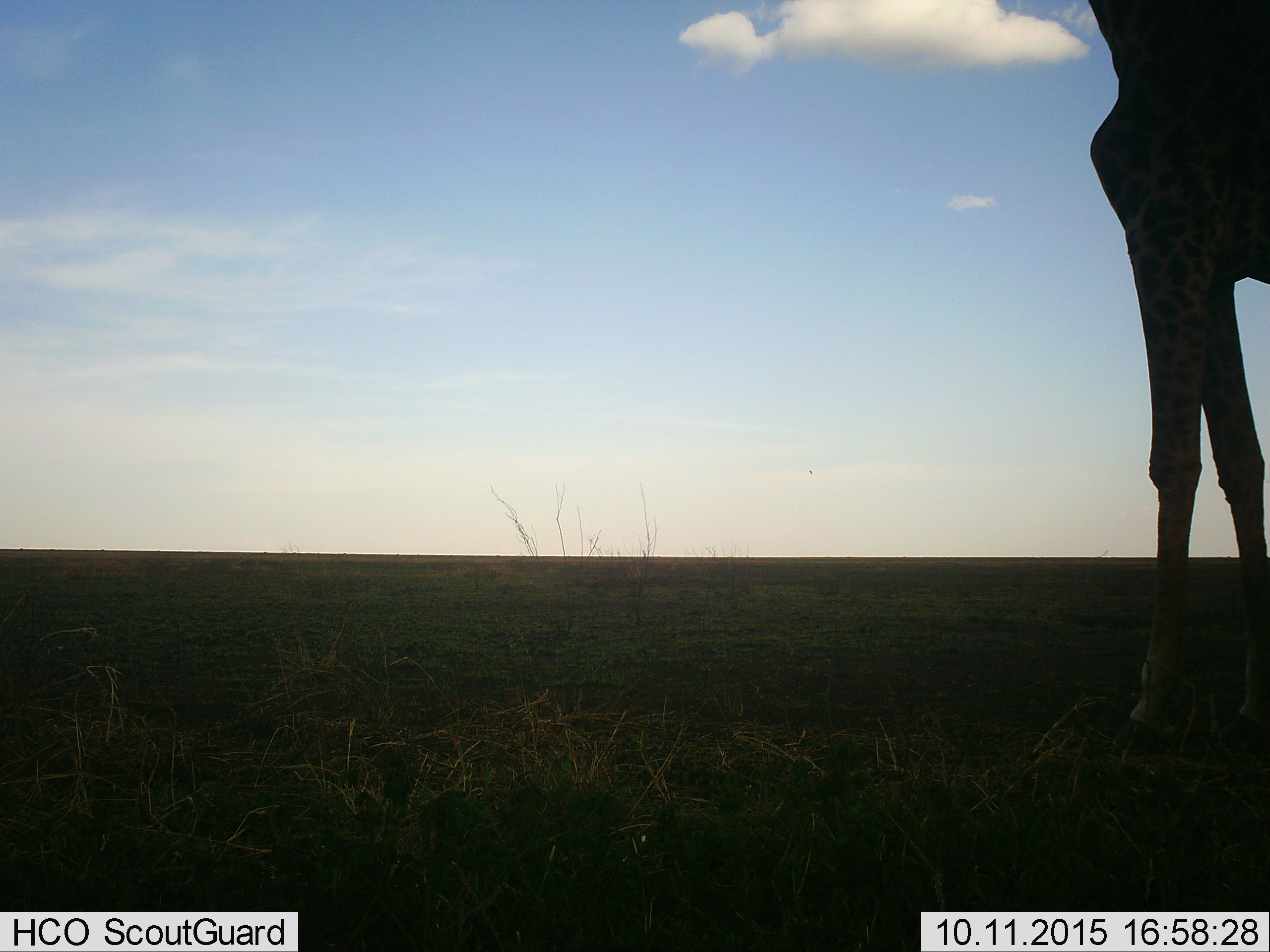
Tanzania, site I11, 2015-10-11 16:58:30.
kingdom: Animalia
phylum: Chordata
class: Mammalia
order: Artiodactyla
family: Giraffidae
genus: Giraffa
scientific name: Giraffa camelopardalis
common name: giraffe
Giraffe (Giraffa camelopardalis), count 1. Behavior (volunteer vote fractions): standing 100%, resting 0%, moving 10%, interacting 0%. Young present (vote fraction): 0%. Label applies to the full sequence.